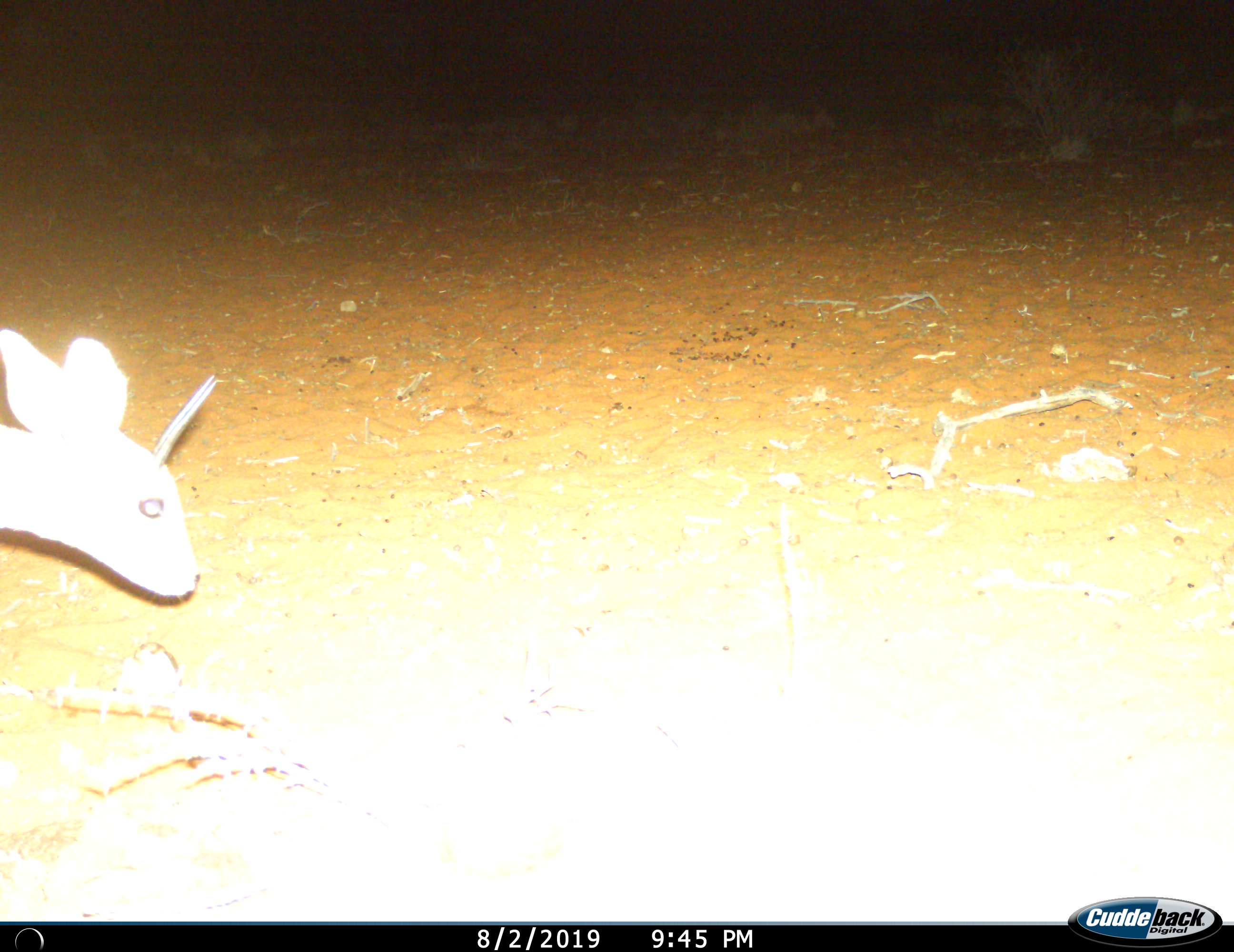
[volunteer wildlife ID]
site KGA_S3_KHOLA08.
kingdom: Animalia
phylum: Chordata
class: Mammalia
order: Artiodactyla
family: Bovidae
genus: Raphicerus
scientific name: Raphicerus campestris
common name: steenbok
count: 1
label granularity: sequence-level